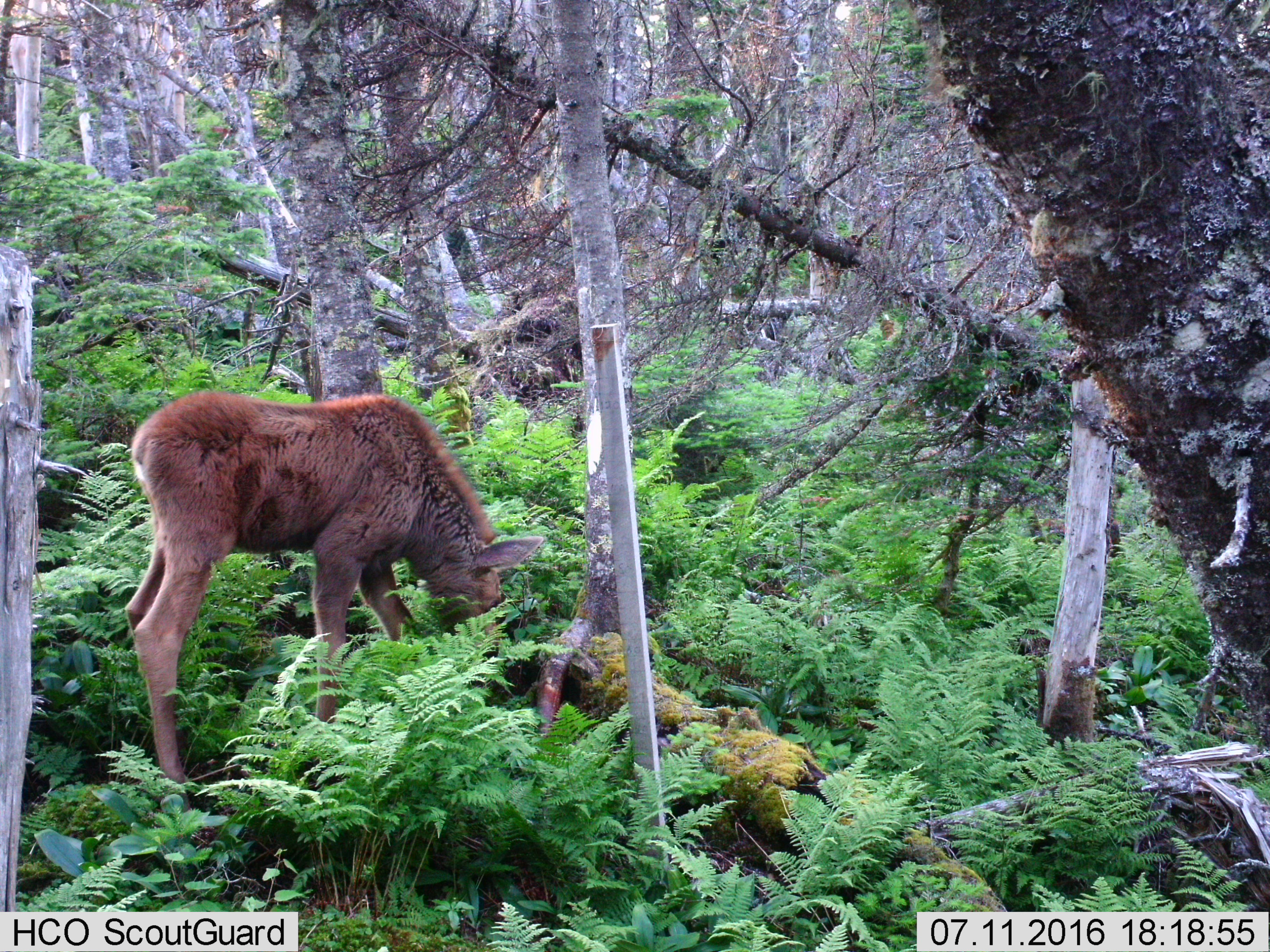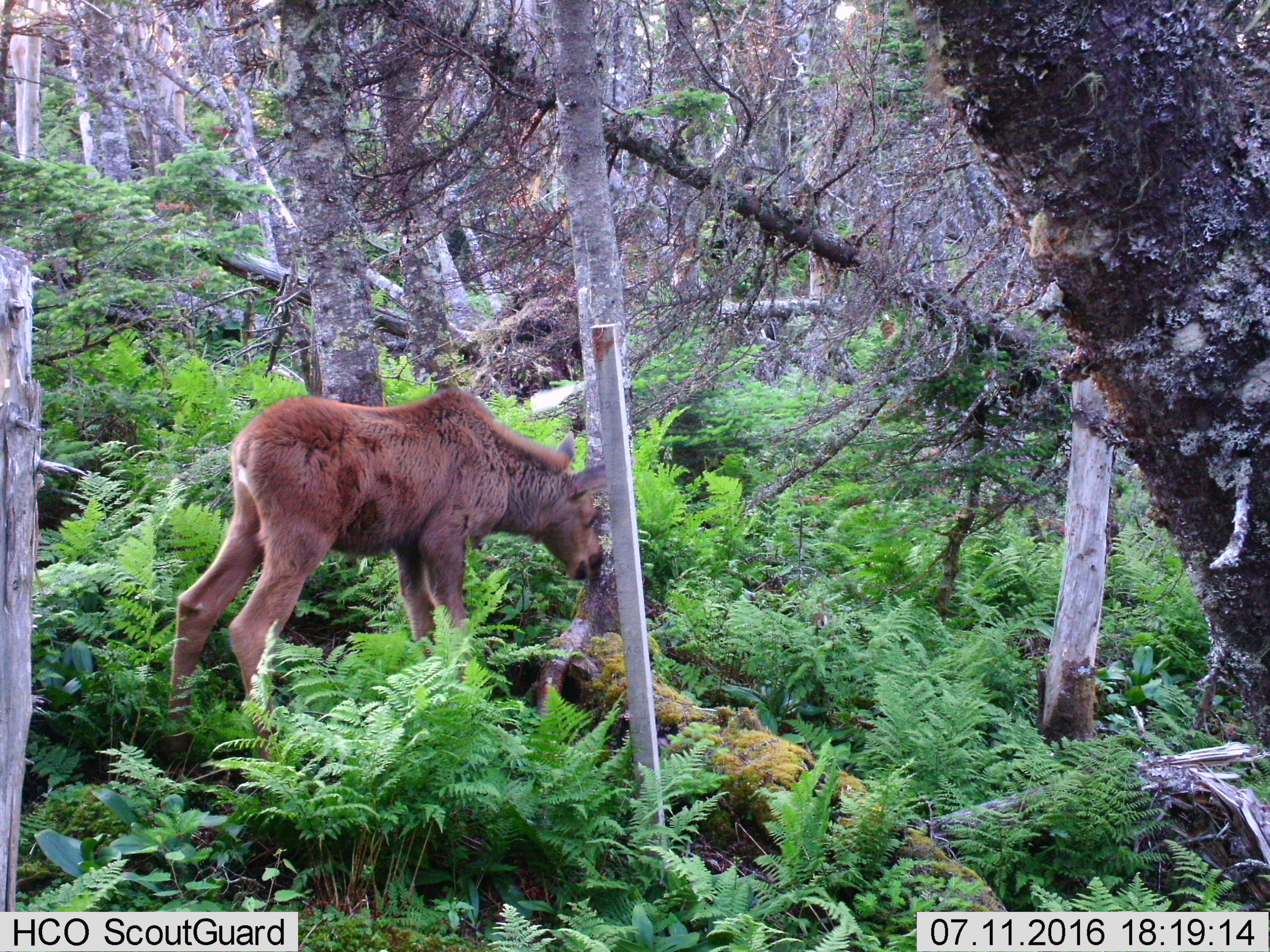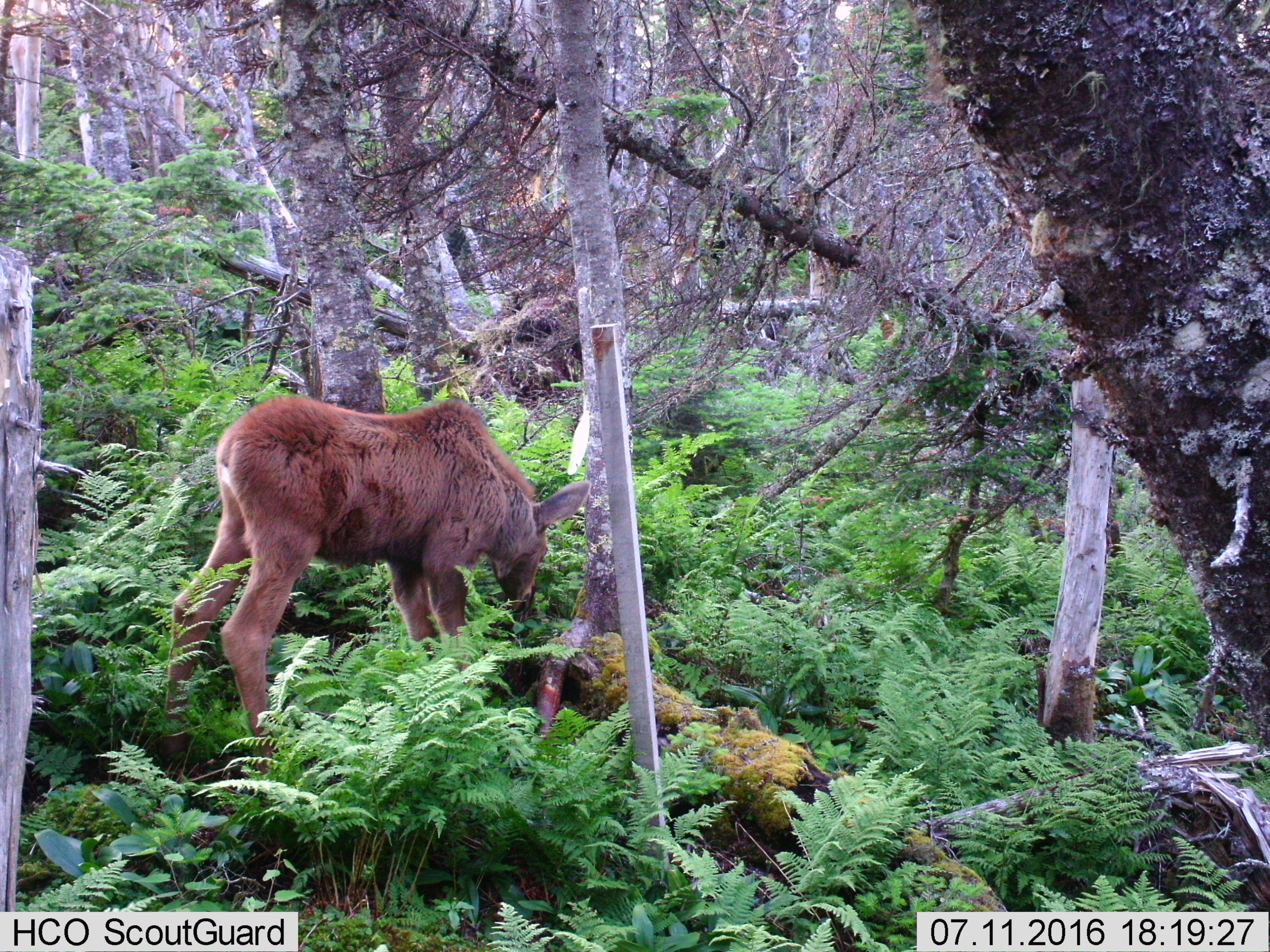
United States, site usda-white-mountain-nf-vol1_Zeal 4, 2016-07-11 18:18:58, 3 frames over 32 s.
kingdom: Animalia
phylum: Chordata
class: Mammalia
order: Artiodactyla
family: Cervidae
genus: Alces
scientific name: Alces alces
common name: moose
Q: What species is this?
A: Moose (Alces alces).